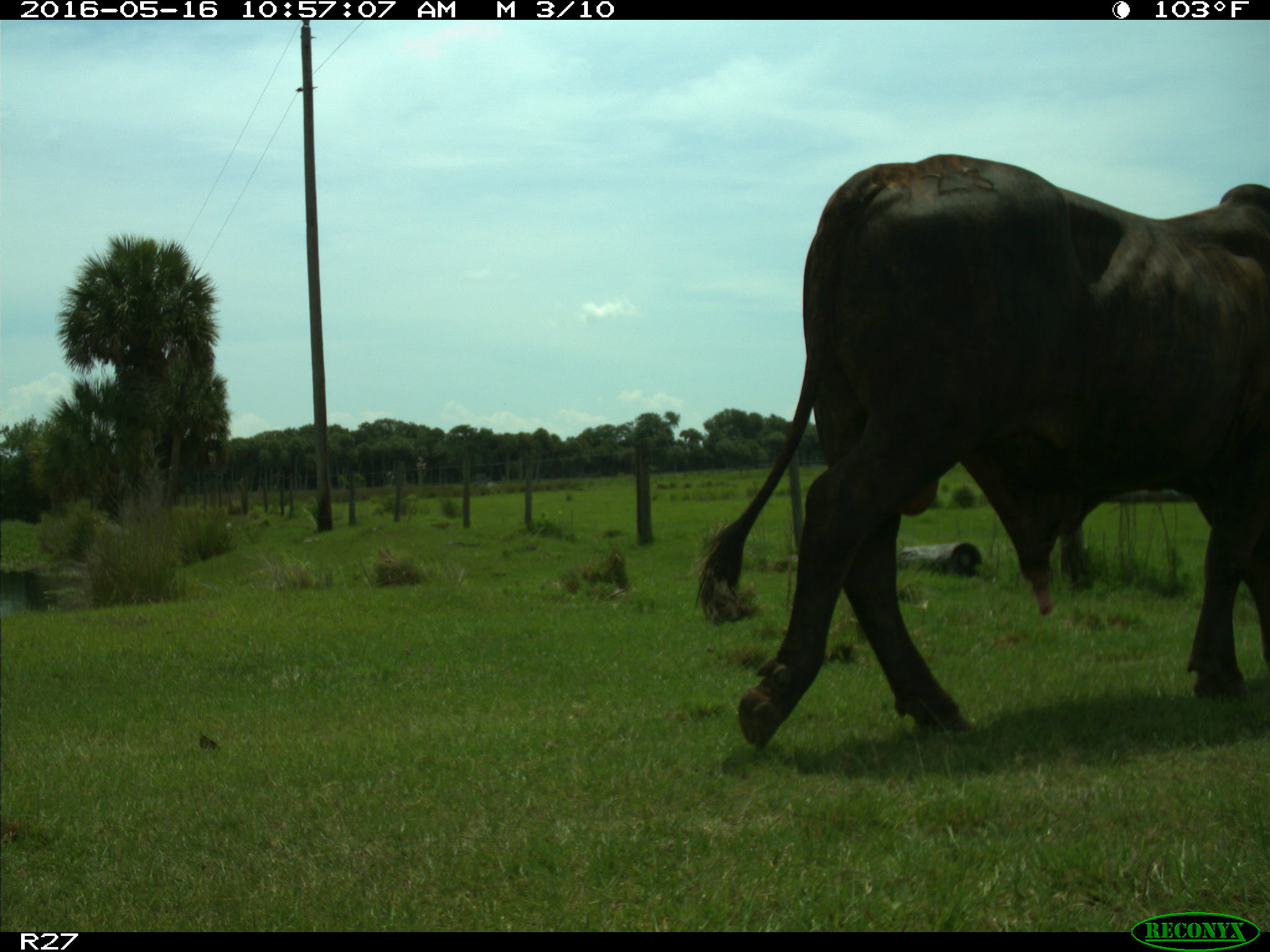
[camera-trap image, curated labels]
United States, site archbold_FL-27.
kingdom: Animalia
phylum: Chordata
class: Mammalia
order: Artiodactyla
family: Bovidae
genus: Bos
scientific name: Bos taurus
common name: domestic cow